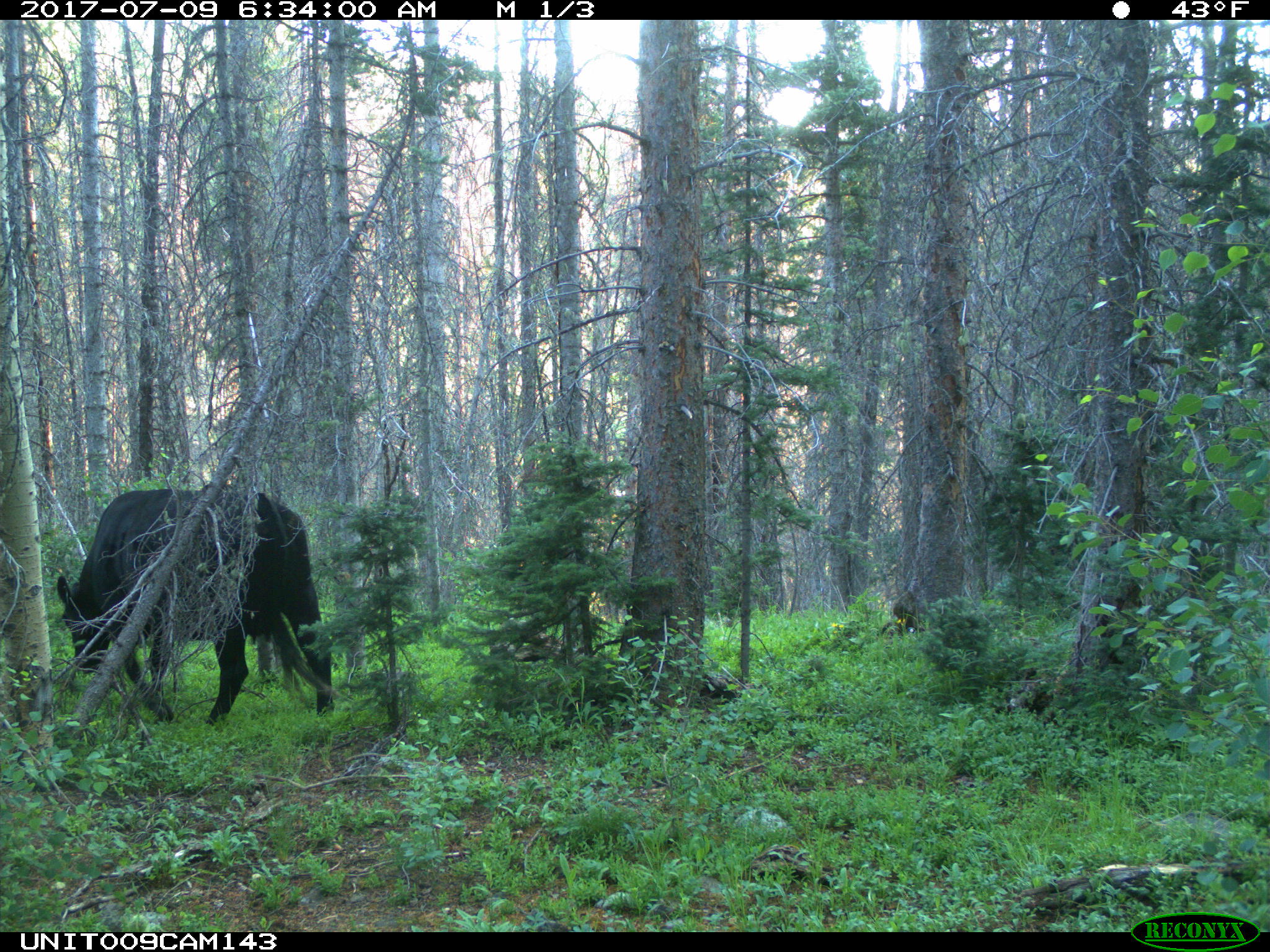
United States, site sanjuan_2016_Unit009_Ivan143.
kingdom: Animalia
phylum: Chordata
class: Mammalia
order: Artiodactyla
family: Bovidae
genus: Bos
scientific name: Bos taurus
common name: domestic cow